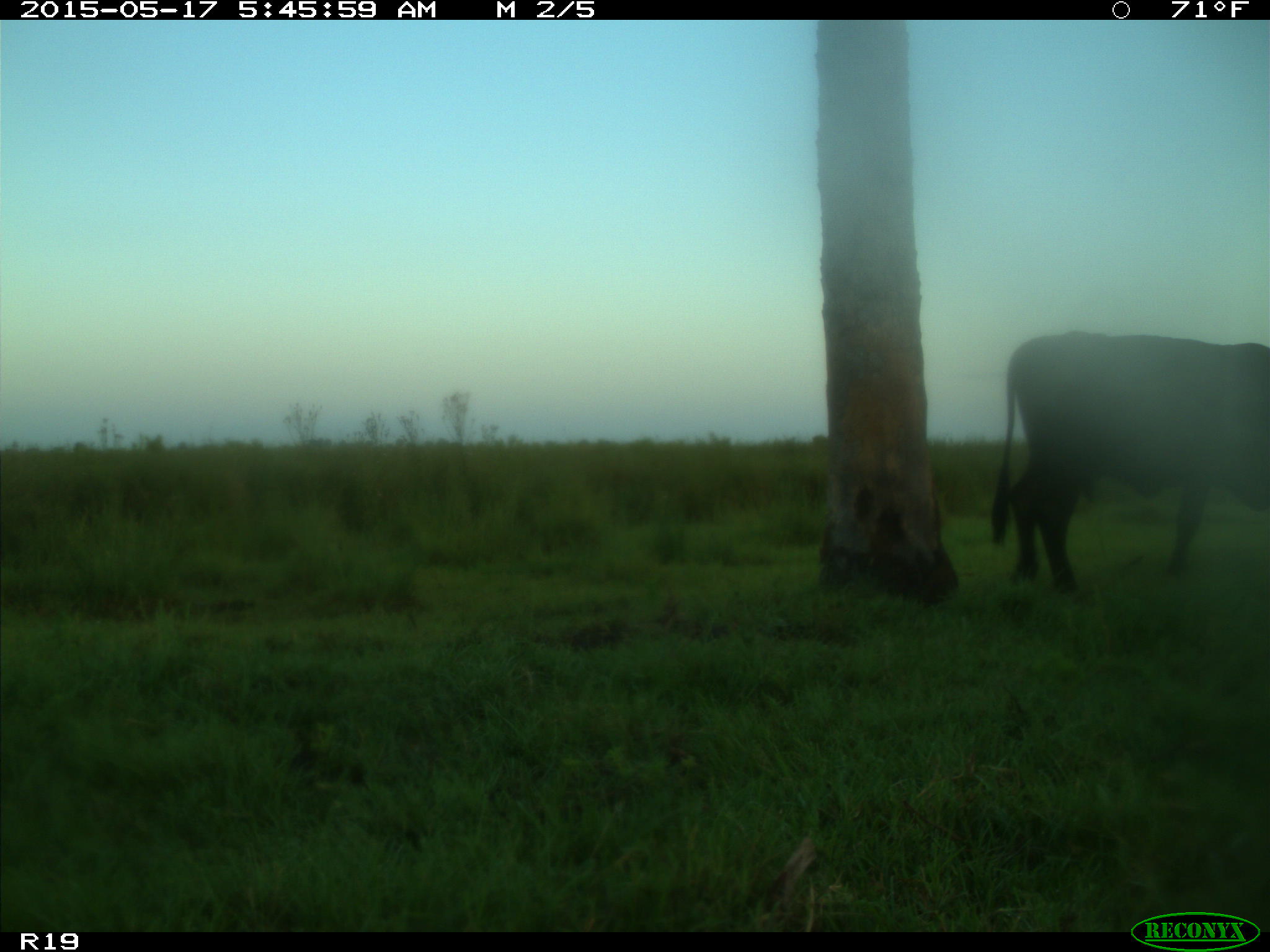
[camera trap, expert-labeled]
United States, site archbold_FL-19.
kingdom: Animalia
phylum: Chordata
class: Mammalia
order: Artiodactyla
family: Bovidae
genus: Bos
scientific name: Bos taurus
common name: domestic cow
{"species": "Bos taurus (domestic cow)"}